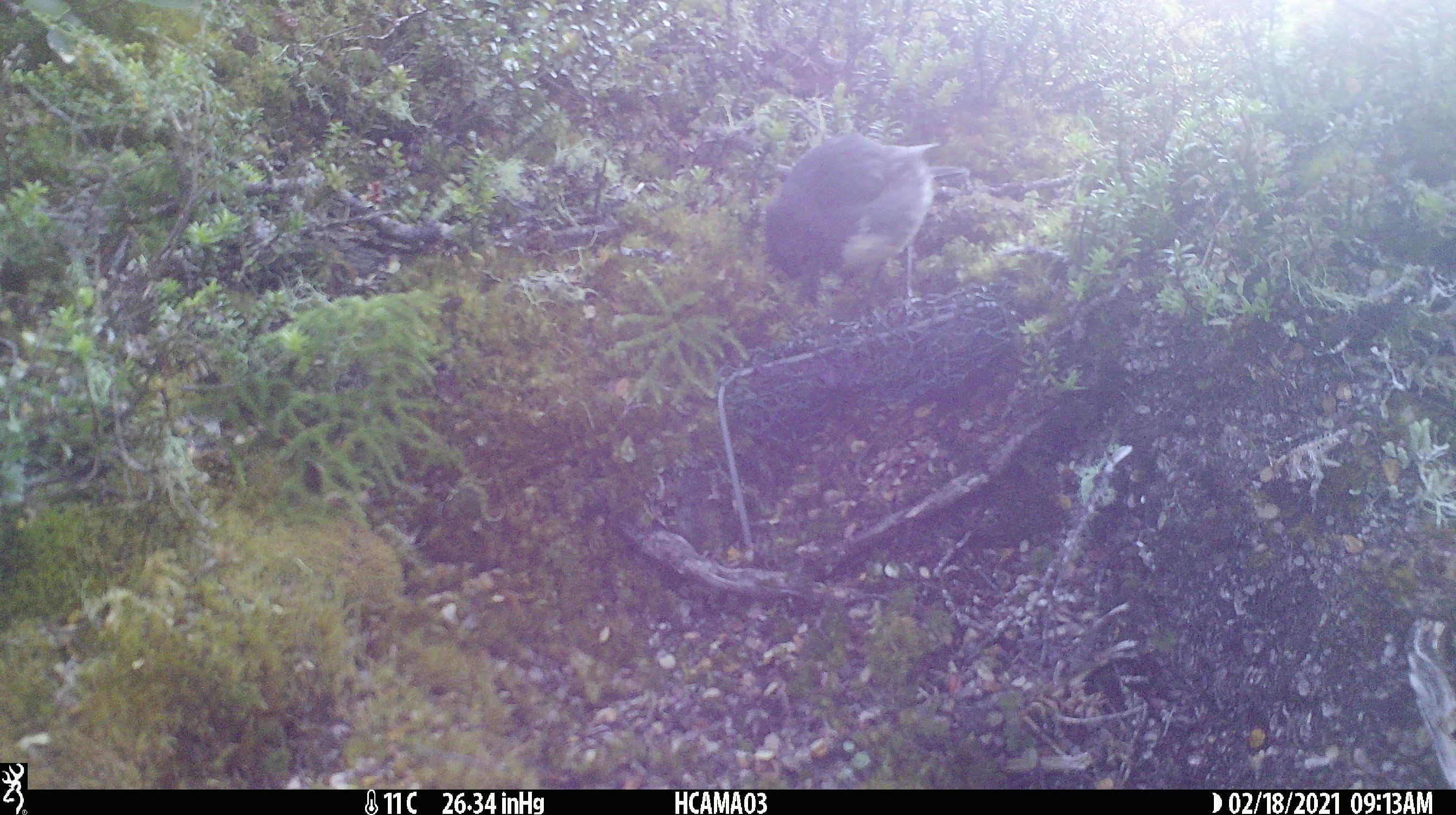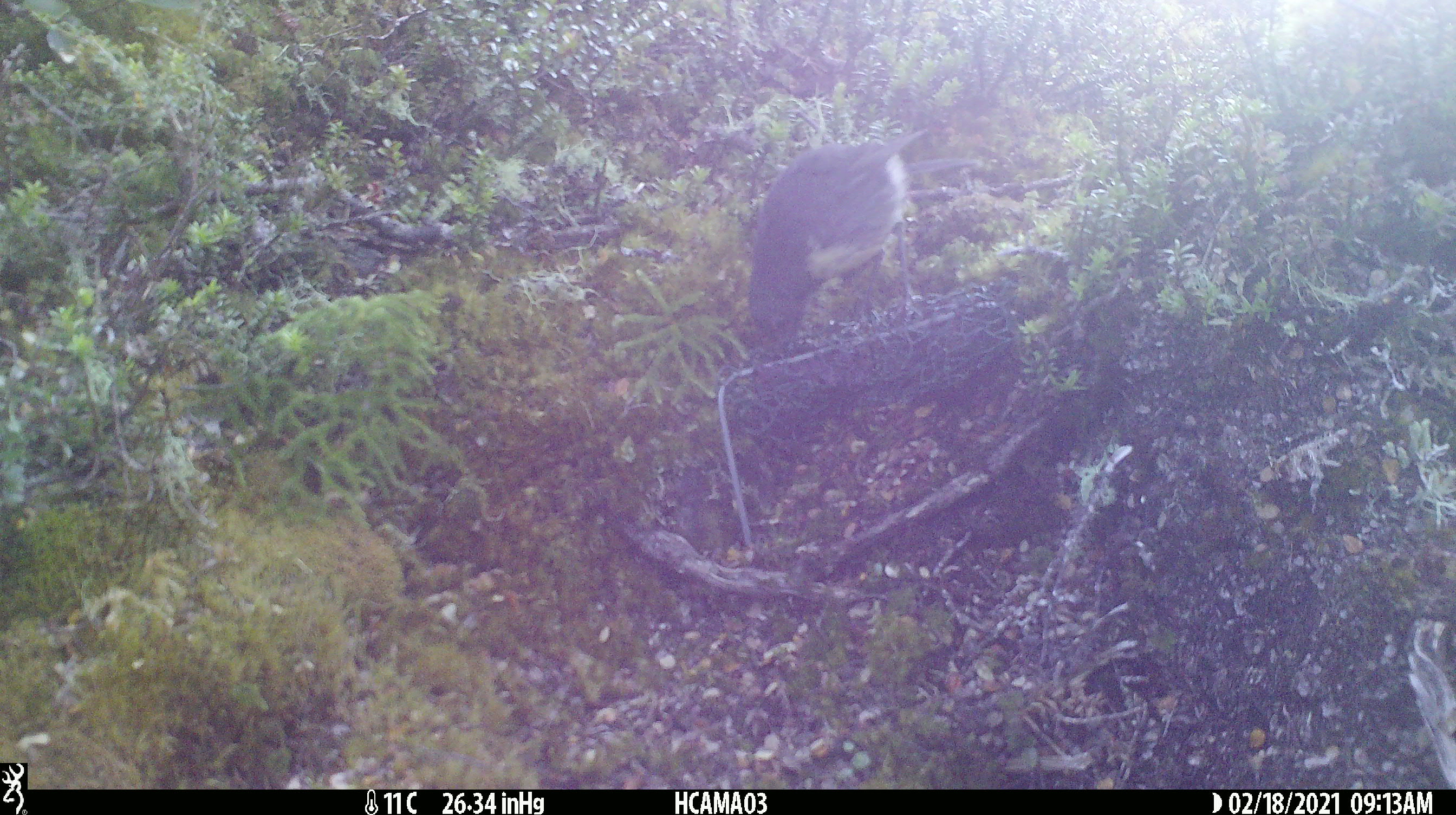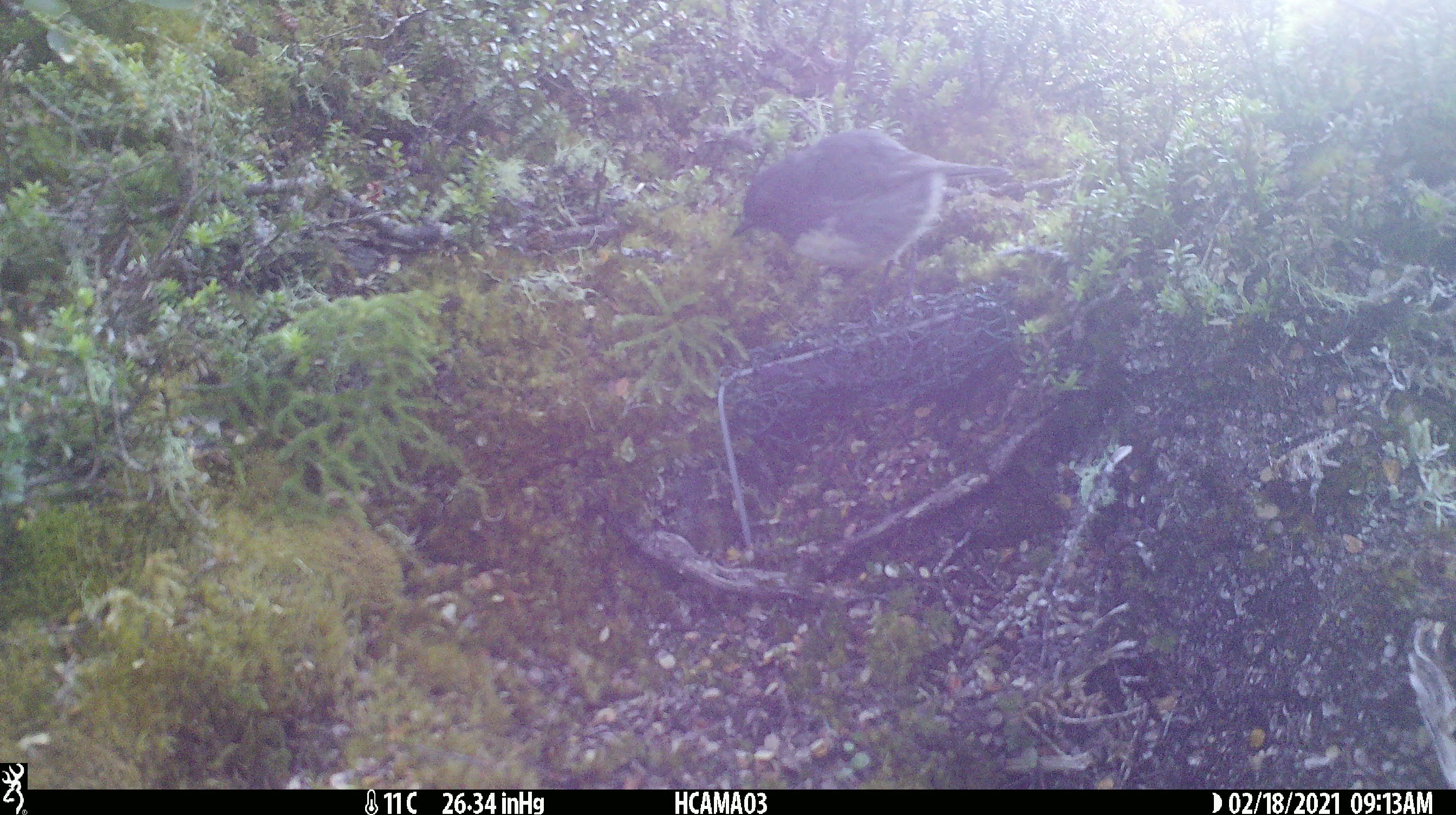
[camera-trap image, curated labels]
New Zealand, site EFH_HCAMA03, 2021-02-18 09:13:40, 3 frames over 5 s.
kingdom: Animalia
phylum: Chordata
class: Aves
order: Passeriformes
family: Petroicidae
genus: Petroica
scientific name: Petroica australis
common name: new zealand robin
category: robin